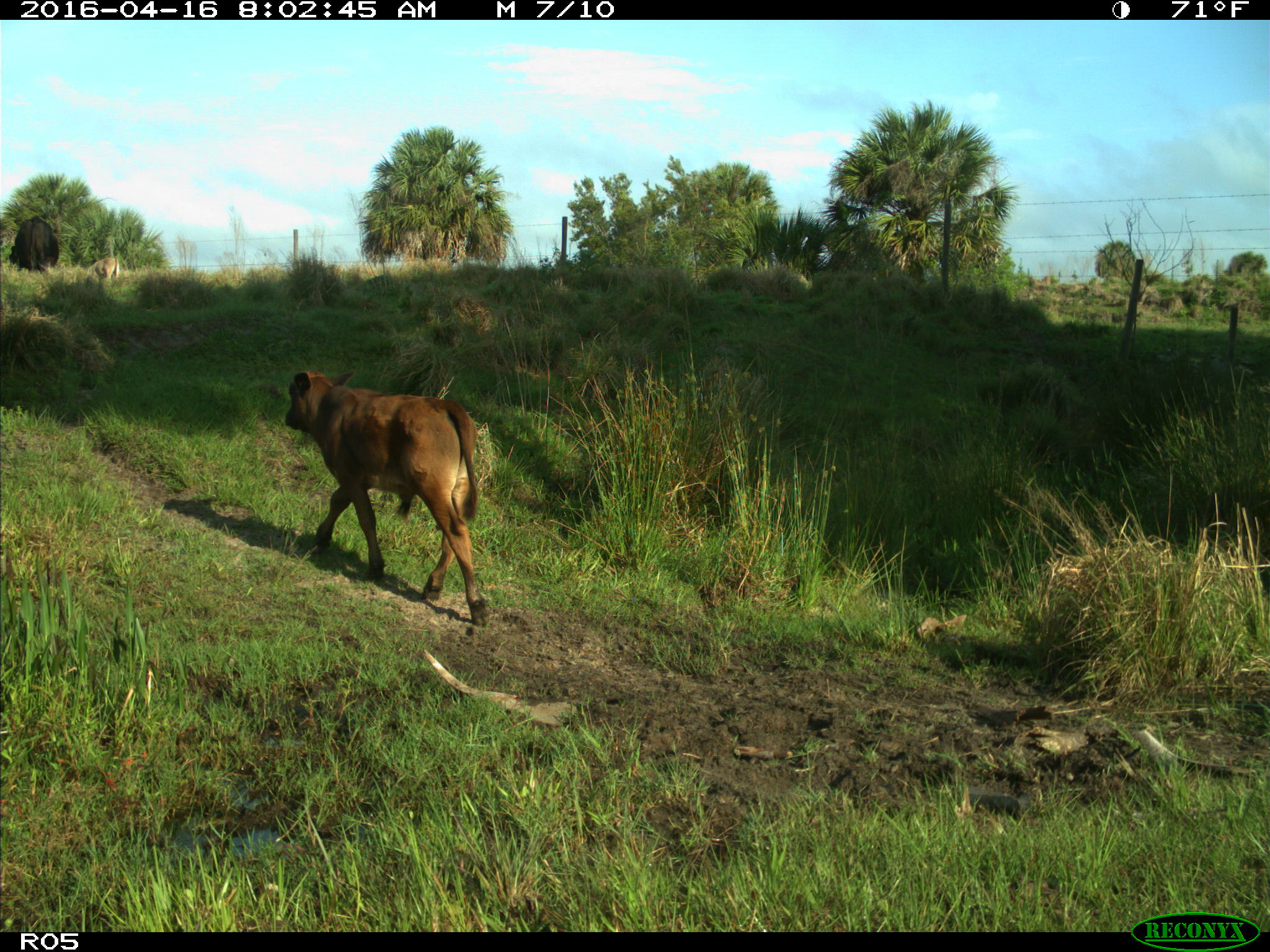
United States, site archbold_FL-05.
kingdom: Animalia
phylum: Chordata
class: Mammalia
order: Artiodactyla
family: Bovidae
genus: Bos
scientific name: Bos taurus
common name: domestic cow